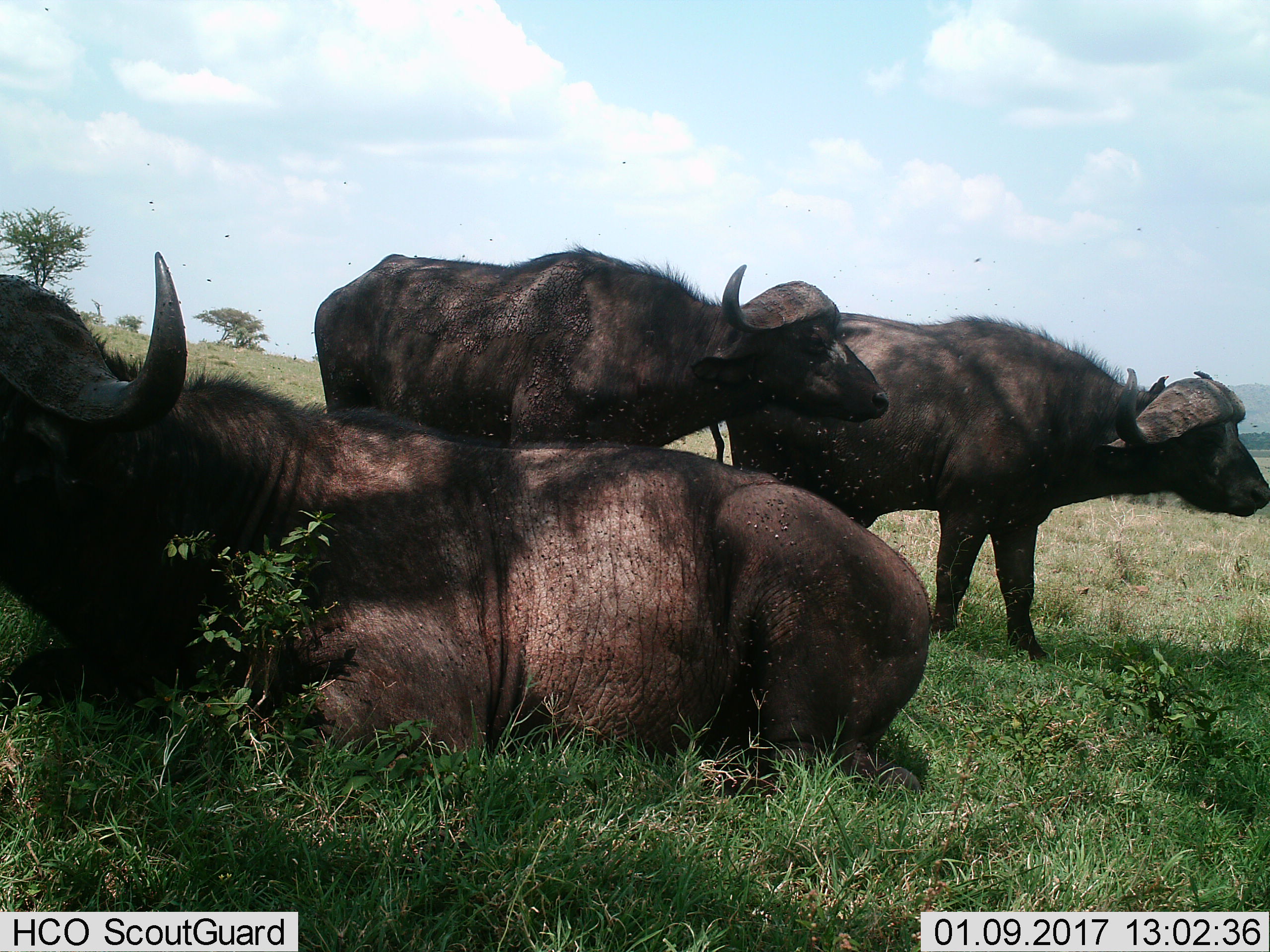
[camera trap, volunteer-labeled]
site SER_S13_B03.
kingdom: Animalia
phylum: Chordata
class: Mammalia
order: Artiodactyla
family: Bovidae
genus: Syncerus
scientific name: Syncerus caffer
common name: african buffalo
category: buffalo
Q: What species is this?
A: Buffalo (african buffalo) (Syncerus caffer).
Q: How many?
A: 3.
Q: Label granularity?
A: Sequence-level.